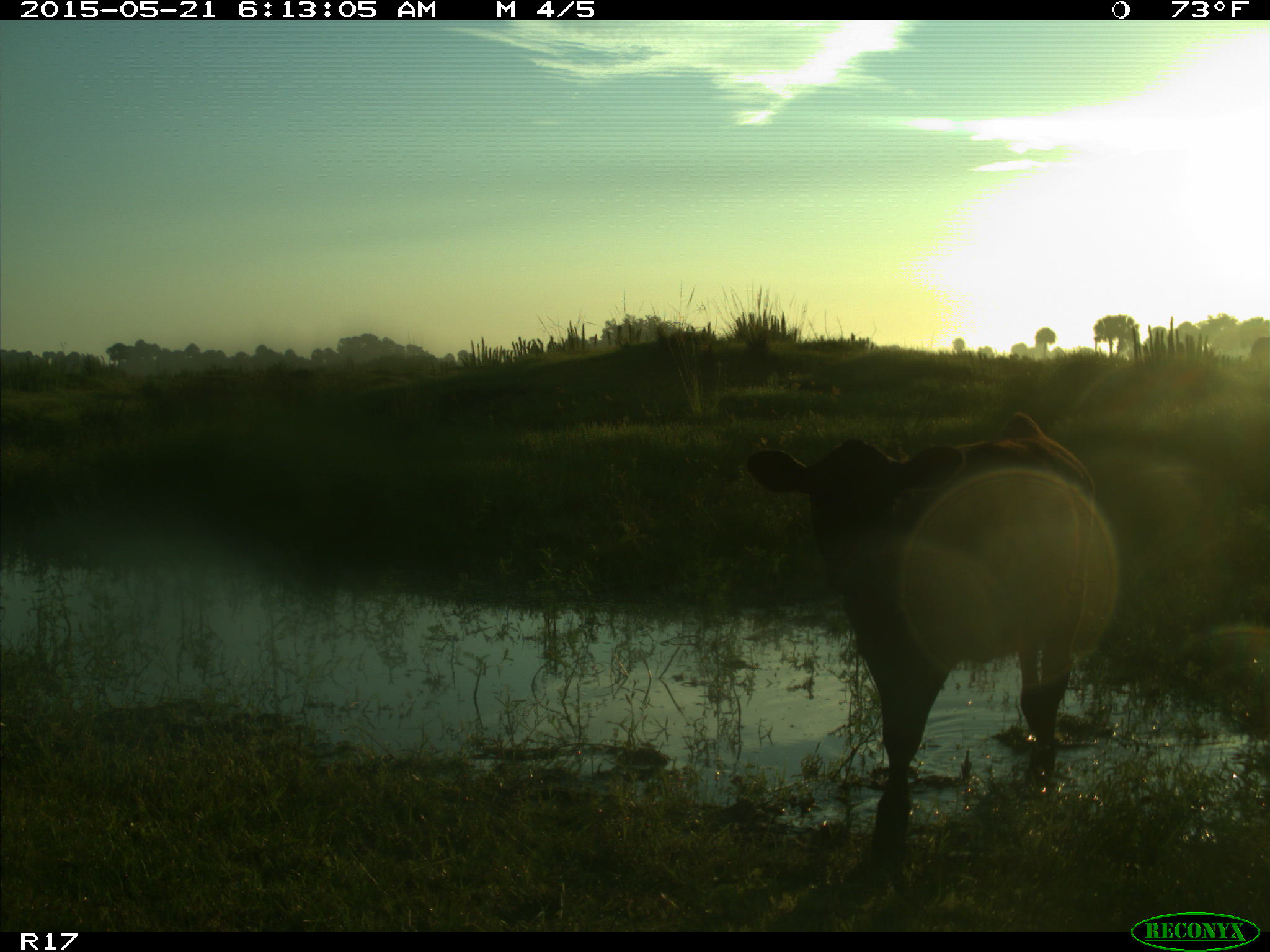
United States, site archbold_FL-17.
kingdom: Animalia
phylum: Chordata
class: Mammalia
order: Artiodactyla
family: Bovidae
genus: Bos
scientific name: Bos taurus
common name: domestic cow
Bos taurus (domestic cow).